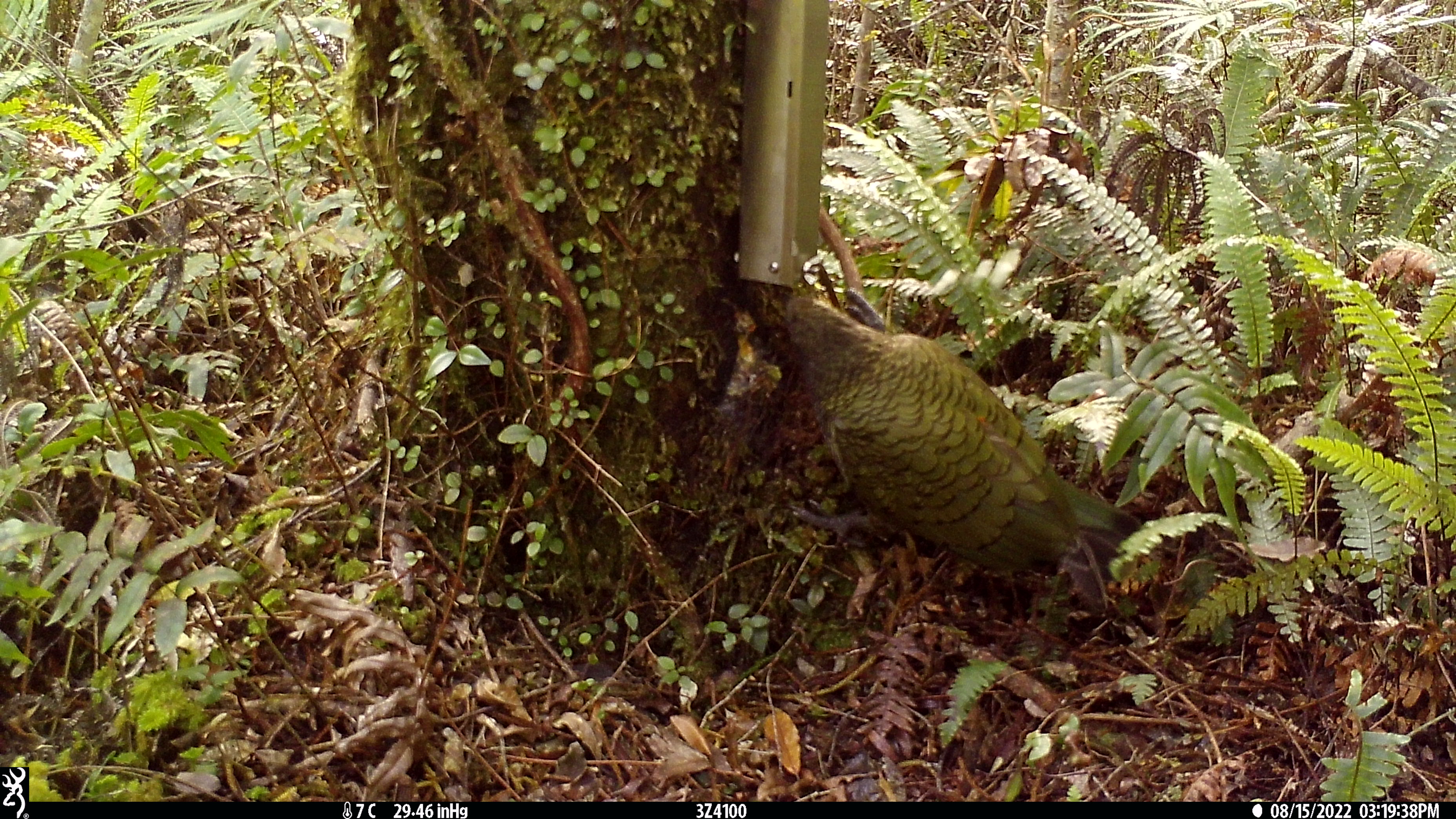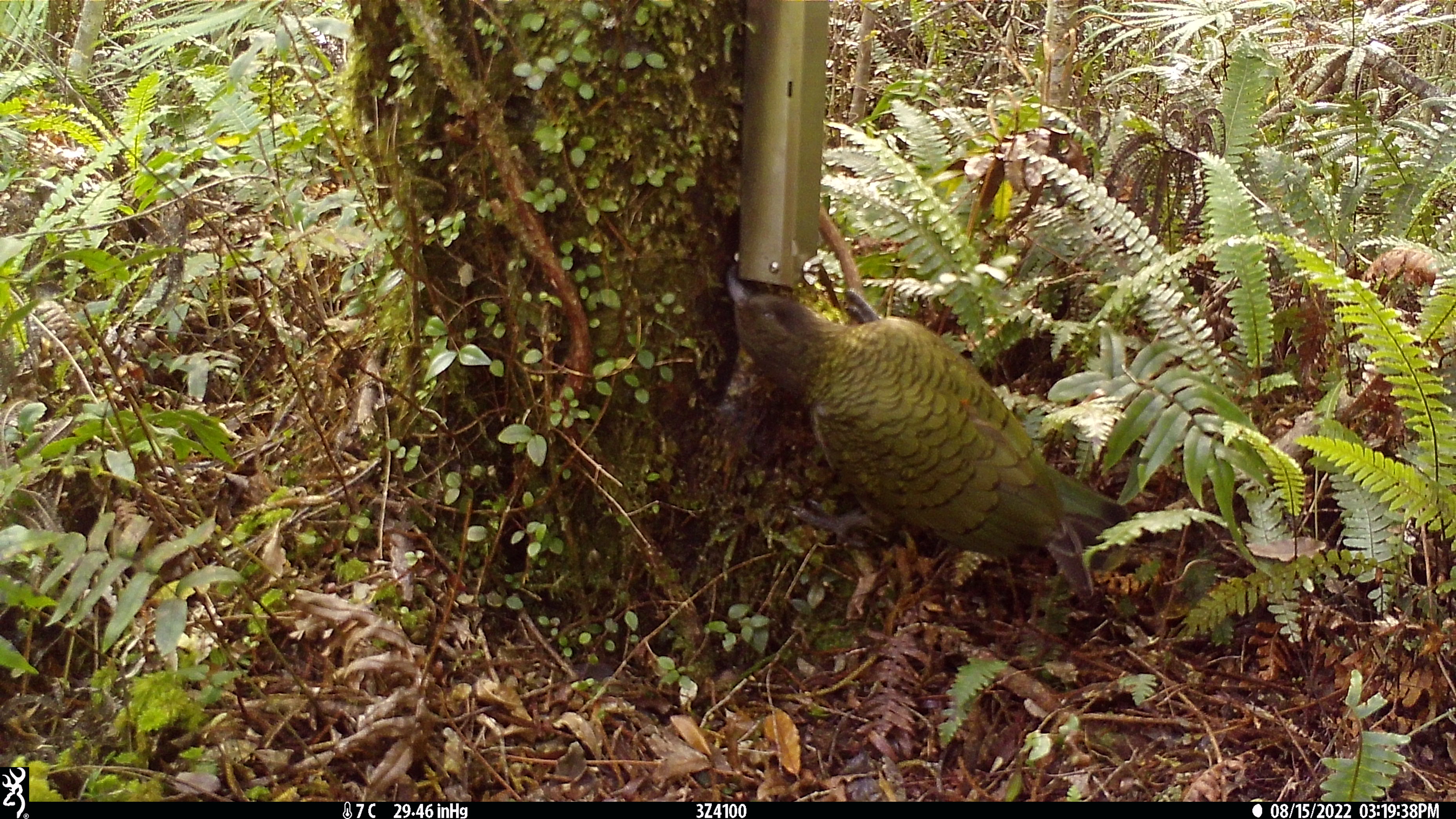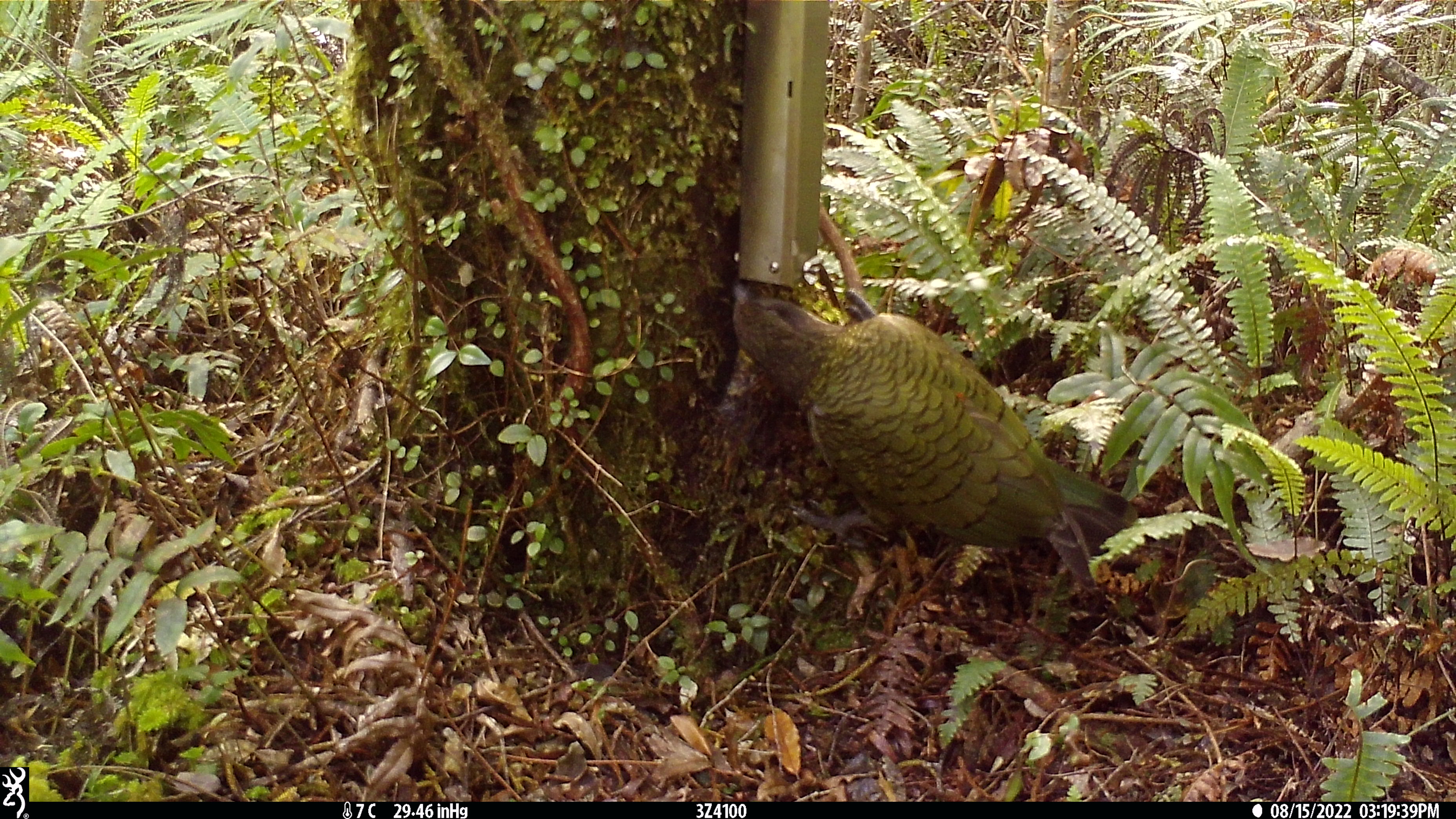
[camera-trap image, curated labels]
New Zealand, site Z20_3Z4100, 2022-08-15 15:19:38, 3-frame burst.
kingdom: Animalia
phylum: Chordata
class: Aves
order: Psittaciformes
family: Strigopidae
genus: Nestor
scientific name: Nestor notabilis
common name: kea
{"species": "kea (Nestor notabilis)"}